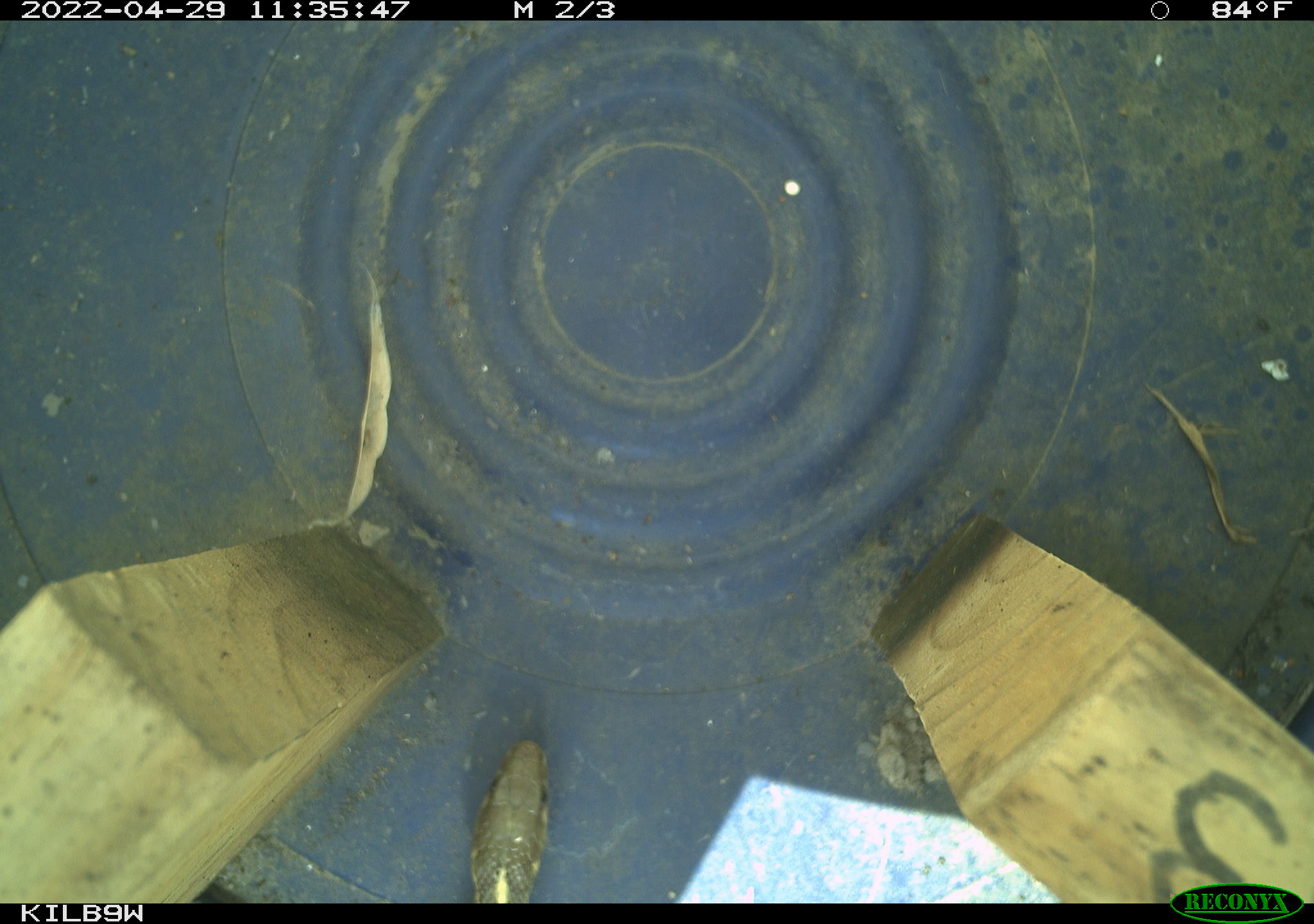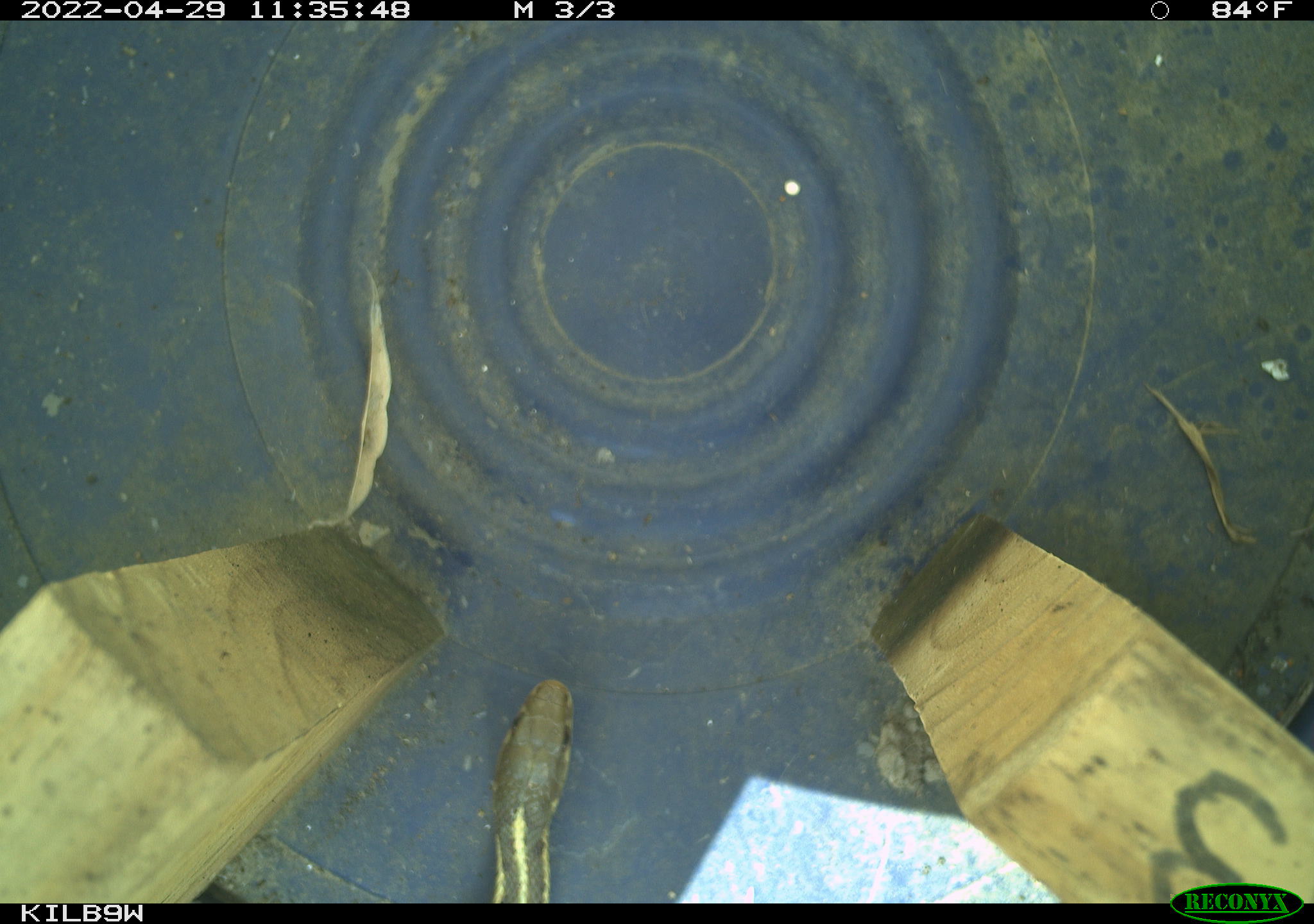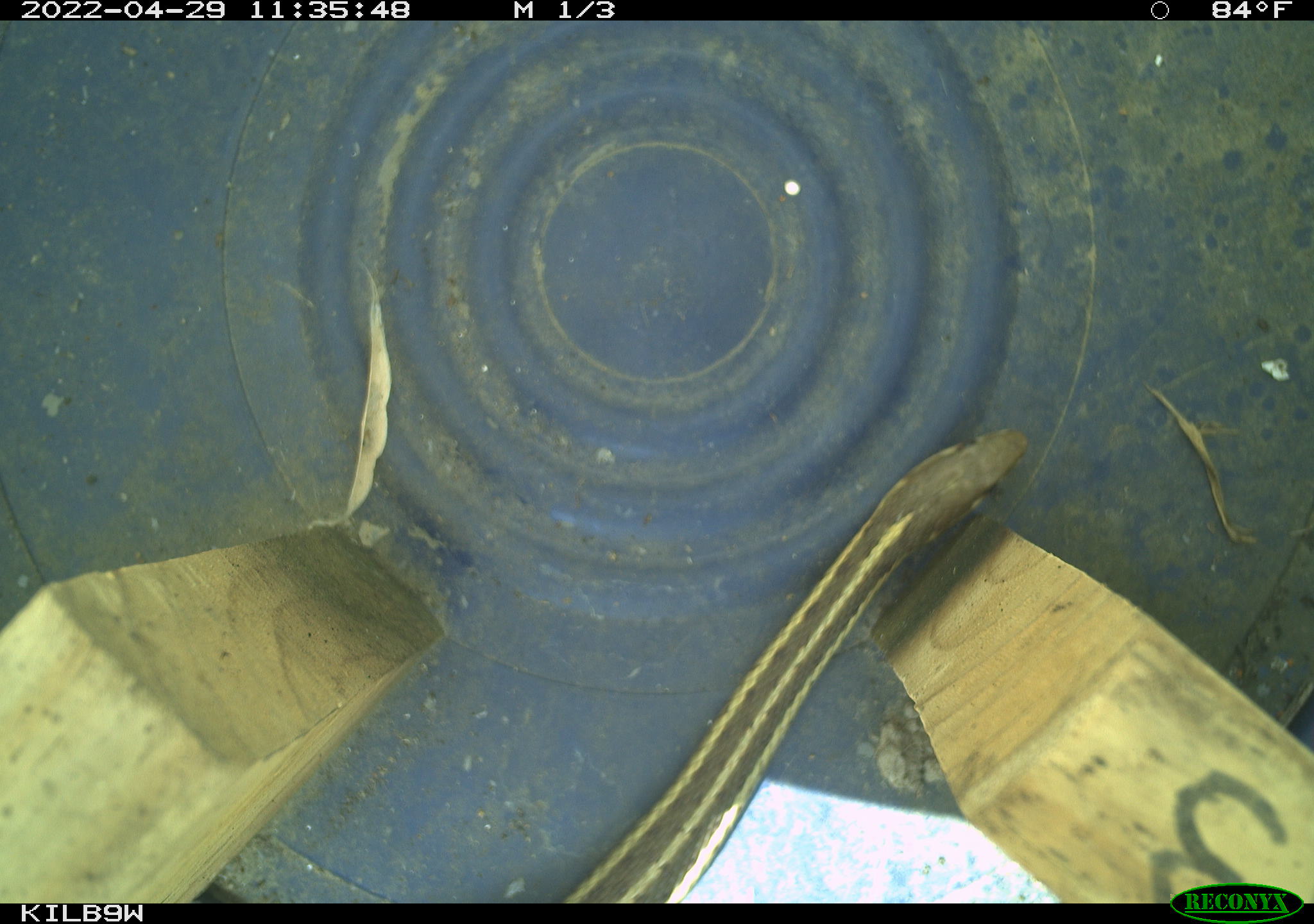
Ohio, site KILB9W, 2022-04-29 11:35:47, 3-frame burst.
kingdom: Animalia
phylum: Chordata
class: Reptilia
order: Squamata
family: Colubridae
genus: Thamnophis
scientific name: Thamnophis sirtalis sirtalis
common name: eastern gartersnake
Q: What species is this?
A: Eastern gartersnake (Thamnophis sirtalis sirtalis).